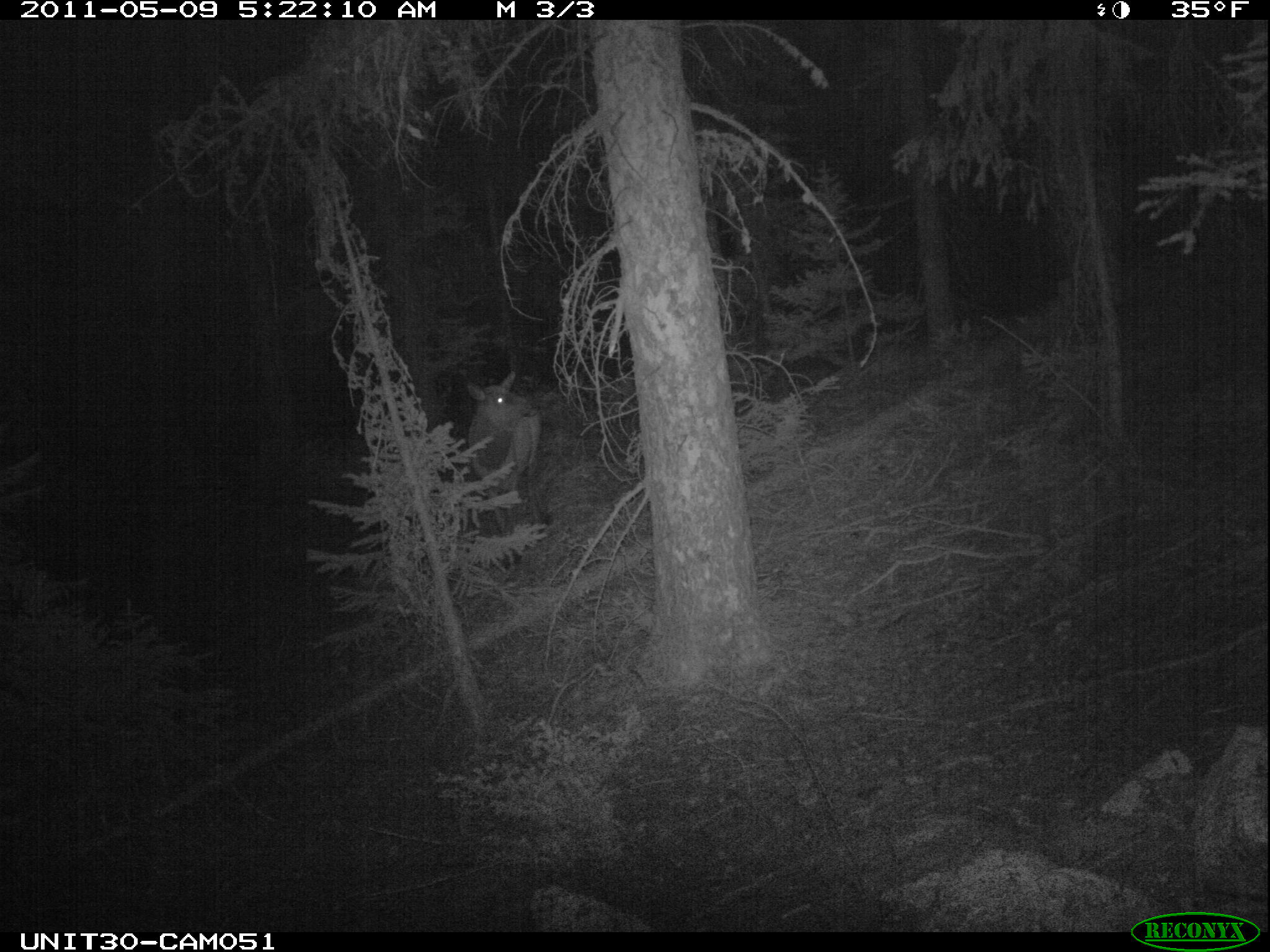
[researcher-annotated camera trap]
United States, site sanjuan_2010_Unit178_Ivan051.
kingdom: Animalia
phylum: Chordata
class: Mammalia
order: Artiodactyla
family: Cervidae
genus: Cervus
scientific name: Cervus elaphus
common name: red deer